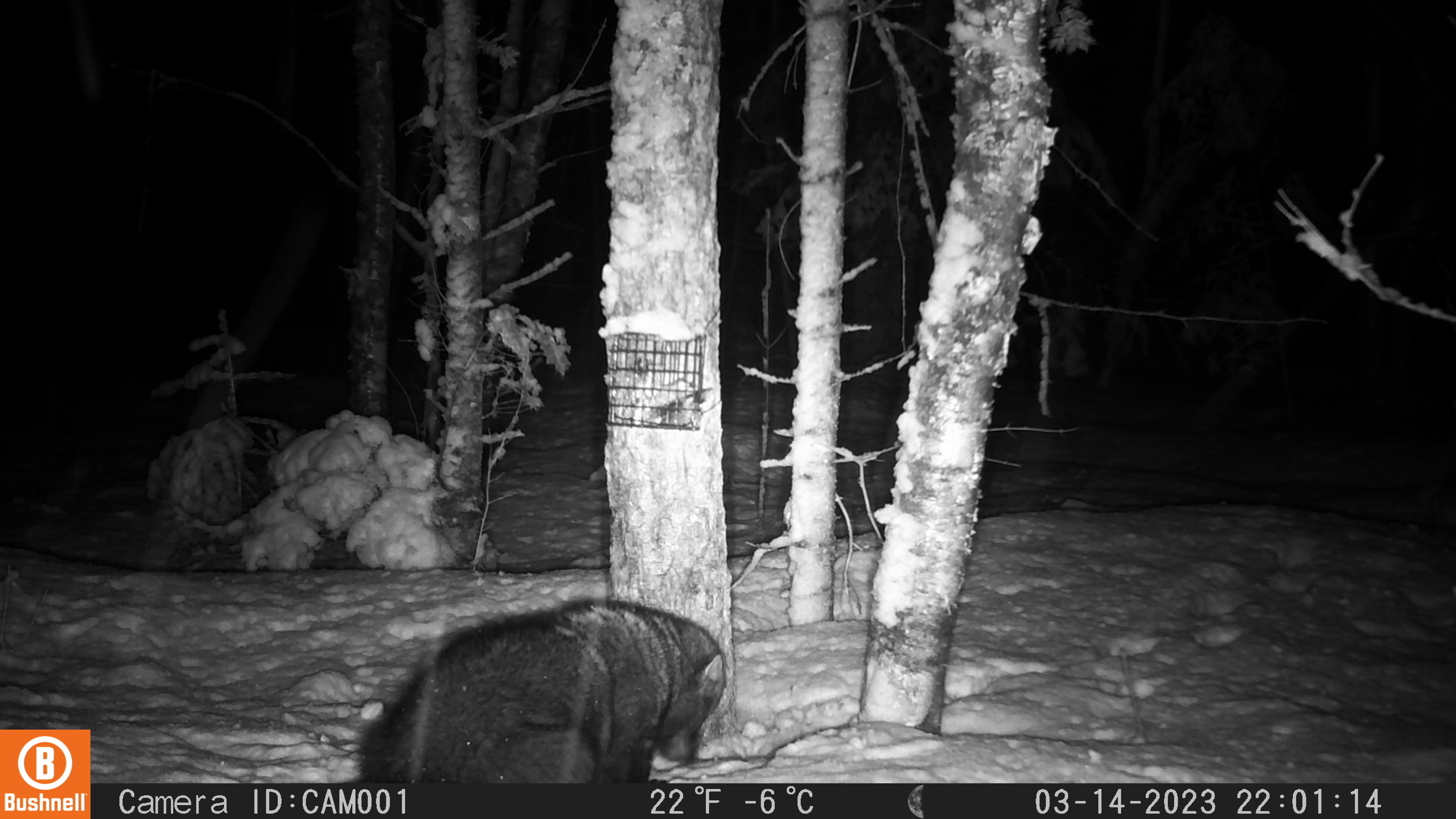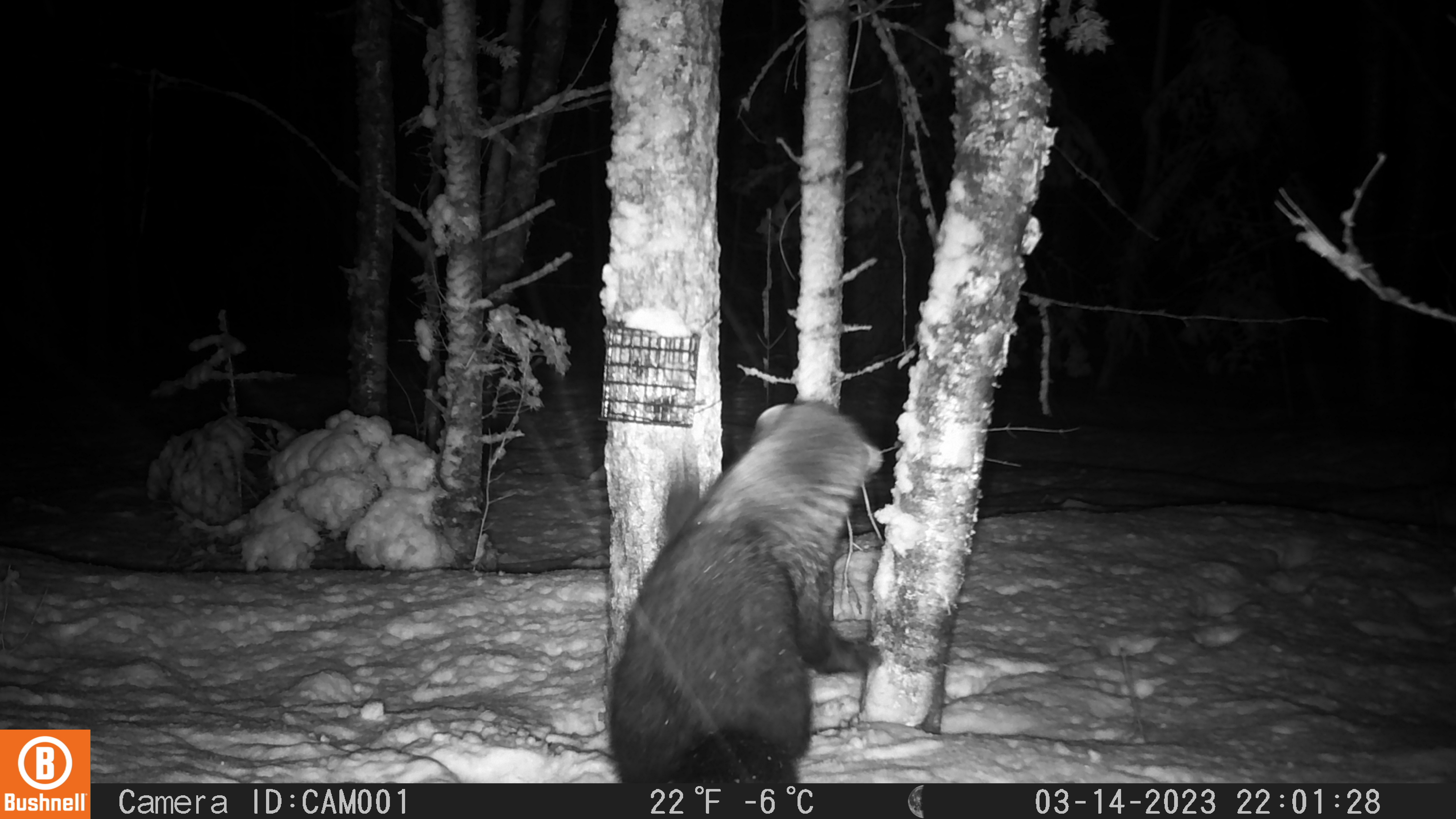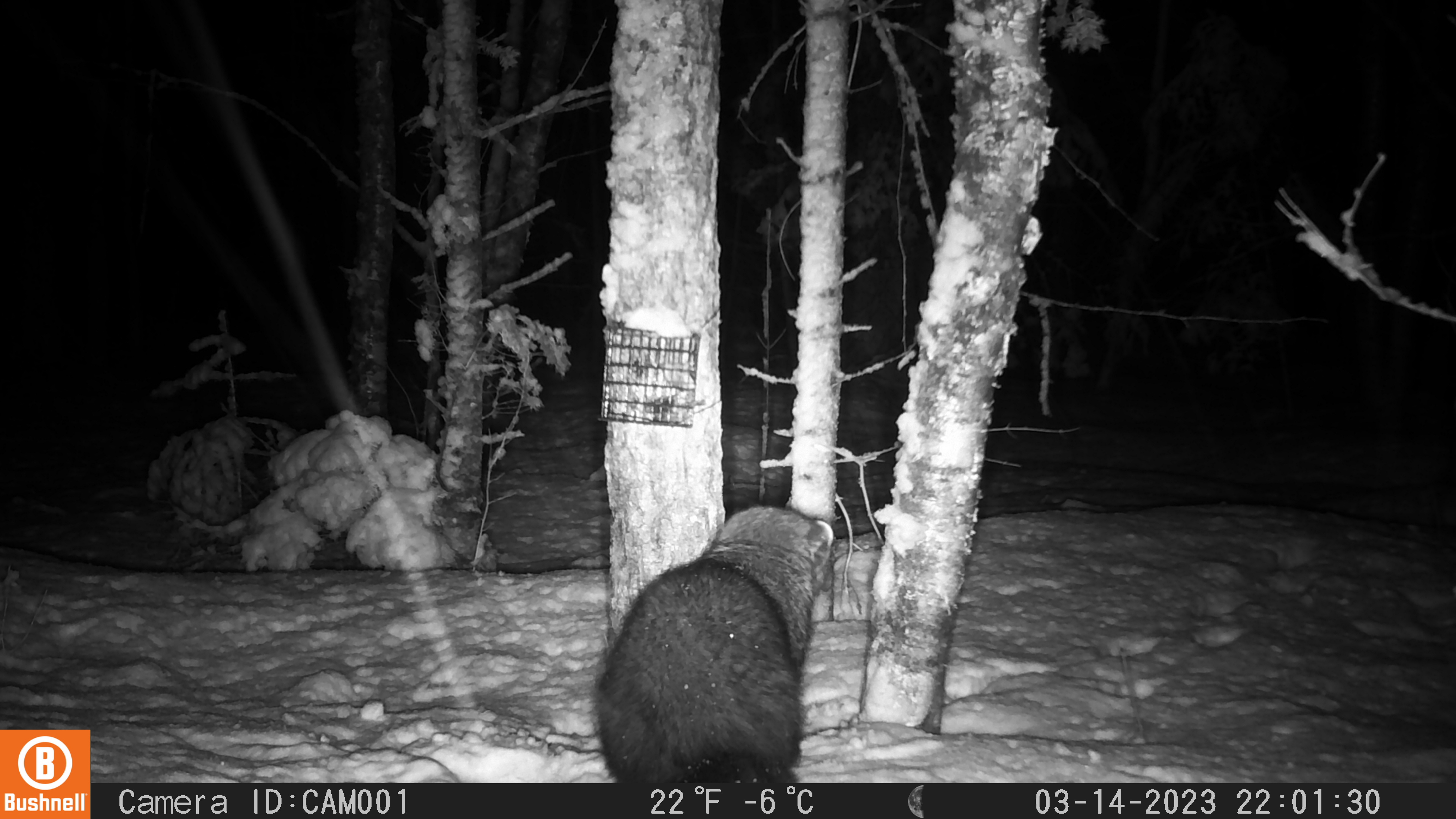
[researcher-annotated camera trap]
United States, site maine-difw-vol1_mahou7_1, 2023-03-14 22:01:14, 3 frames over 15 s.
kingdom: Animalia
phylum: Chordata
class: Mammalia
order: Carnivora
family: Mustelidae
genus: Pekania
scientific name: Pekania pennanti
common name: fisher